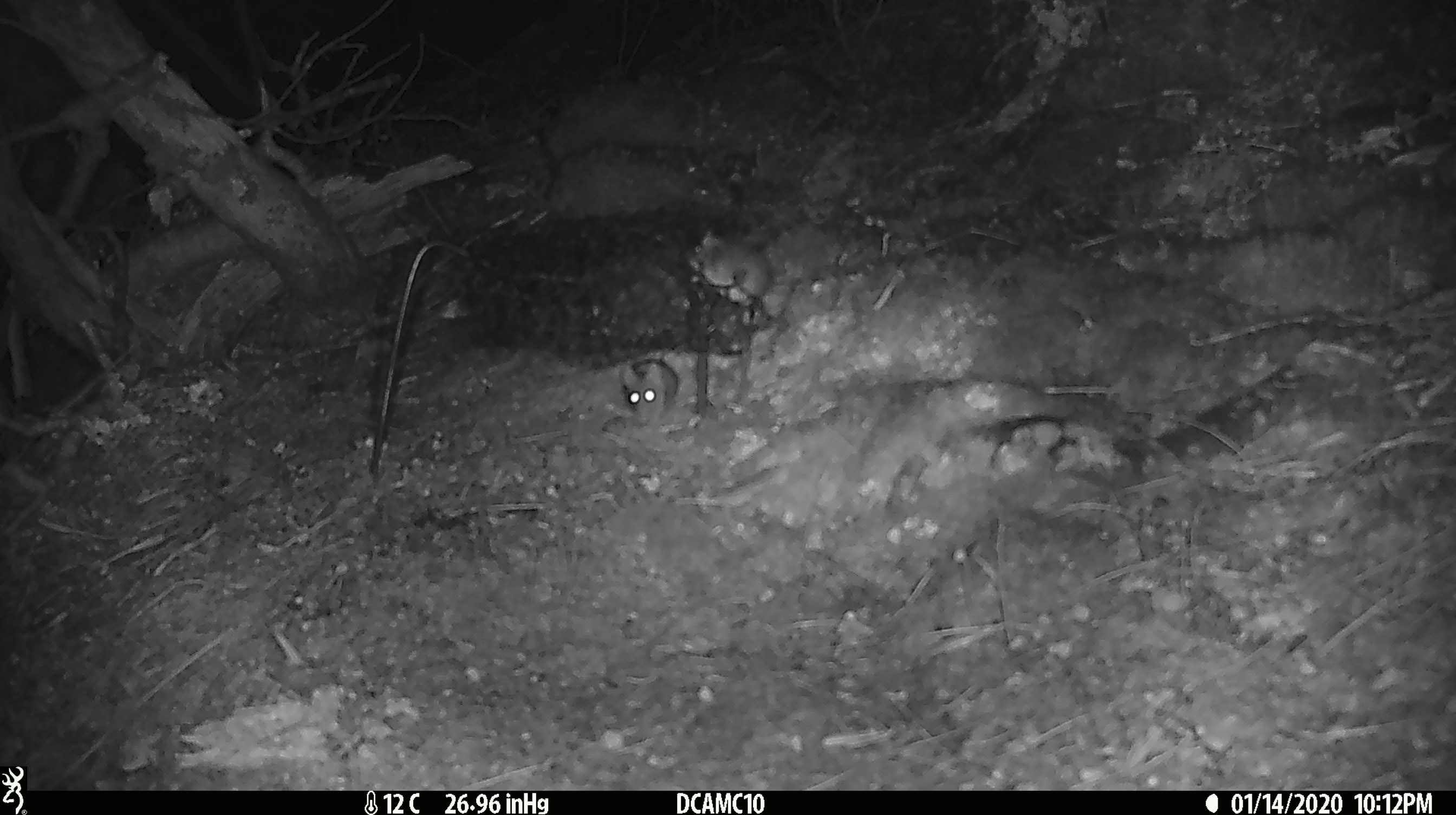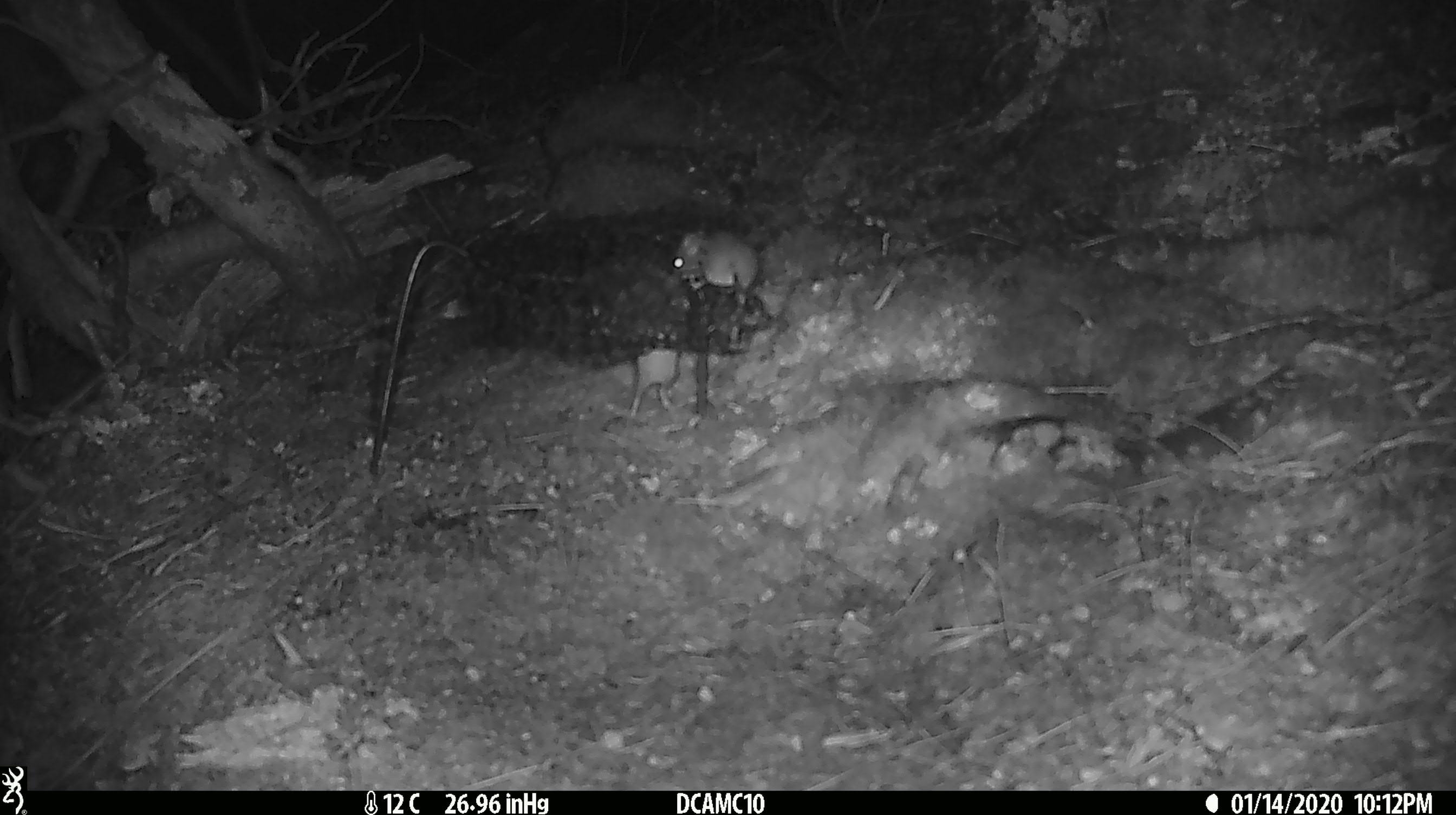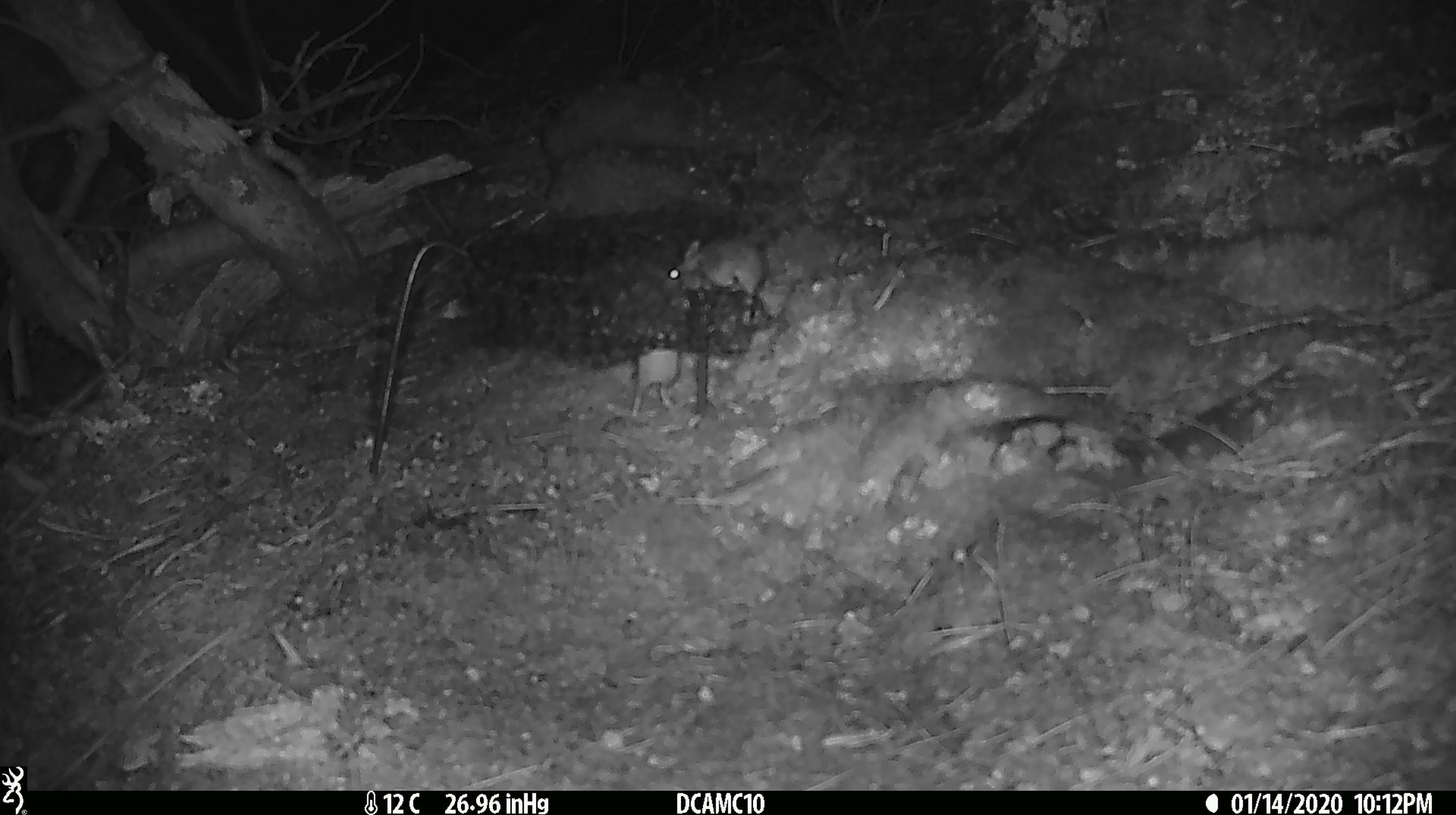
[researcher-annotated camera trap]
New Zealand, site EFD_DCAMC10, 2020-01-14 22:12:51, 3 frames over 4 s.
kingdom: Animalia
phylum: Chordata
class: Mammalia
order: Rodentia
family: Muridae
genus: Mus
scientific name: Mus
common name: mouse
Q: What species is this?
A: Mouse (Mus).